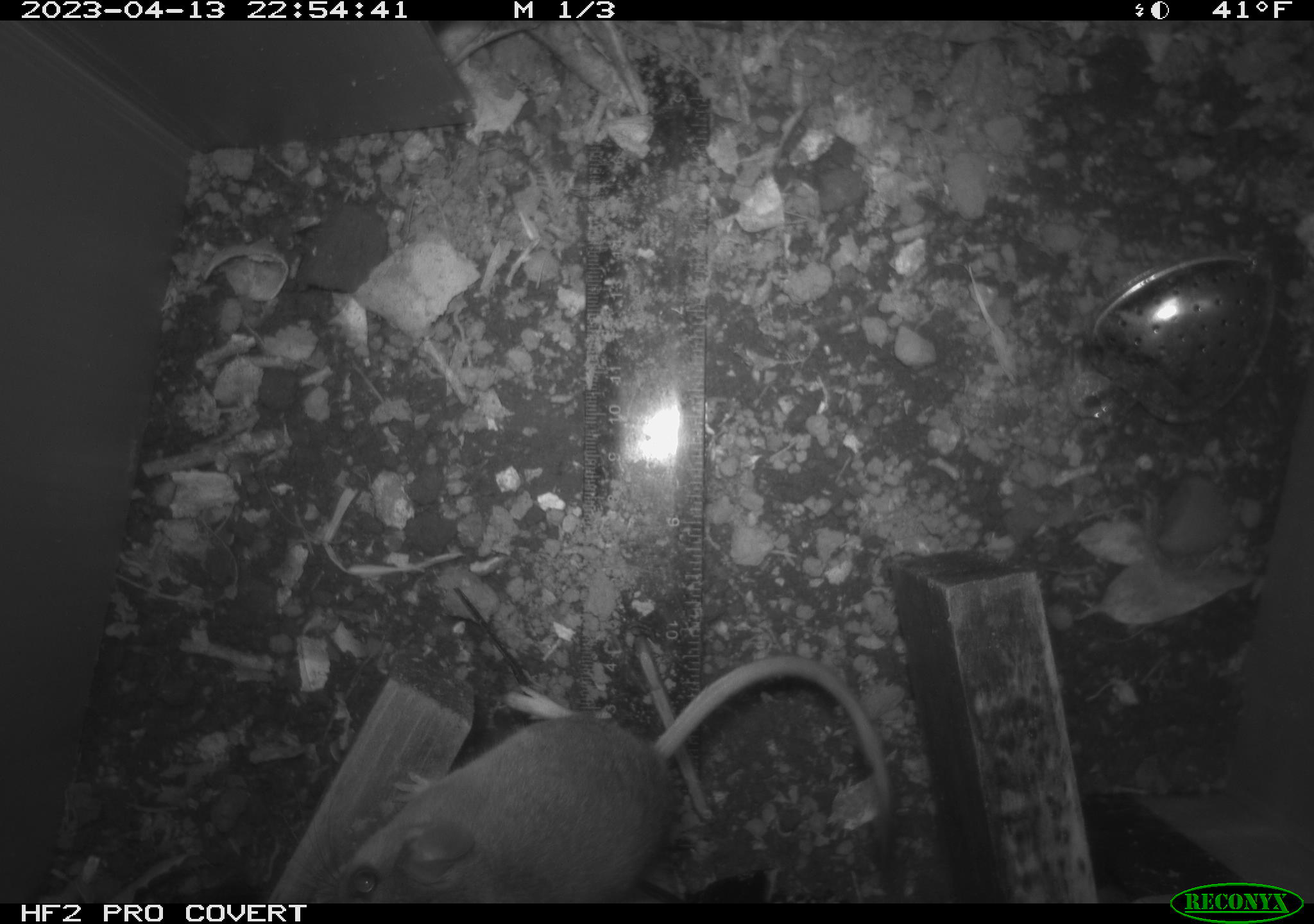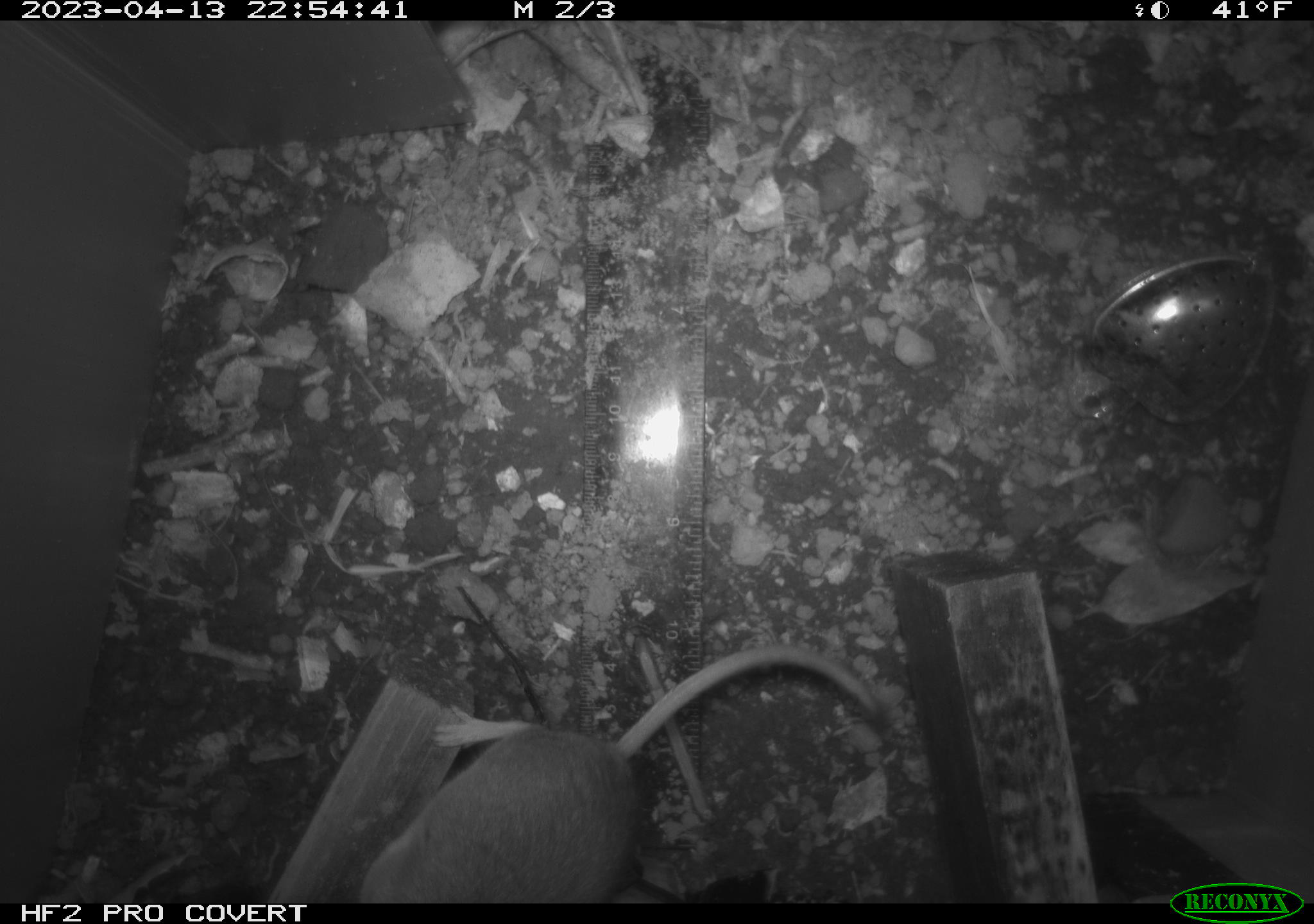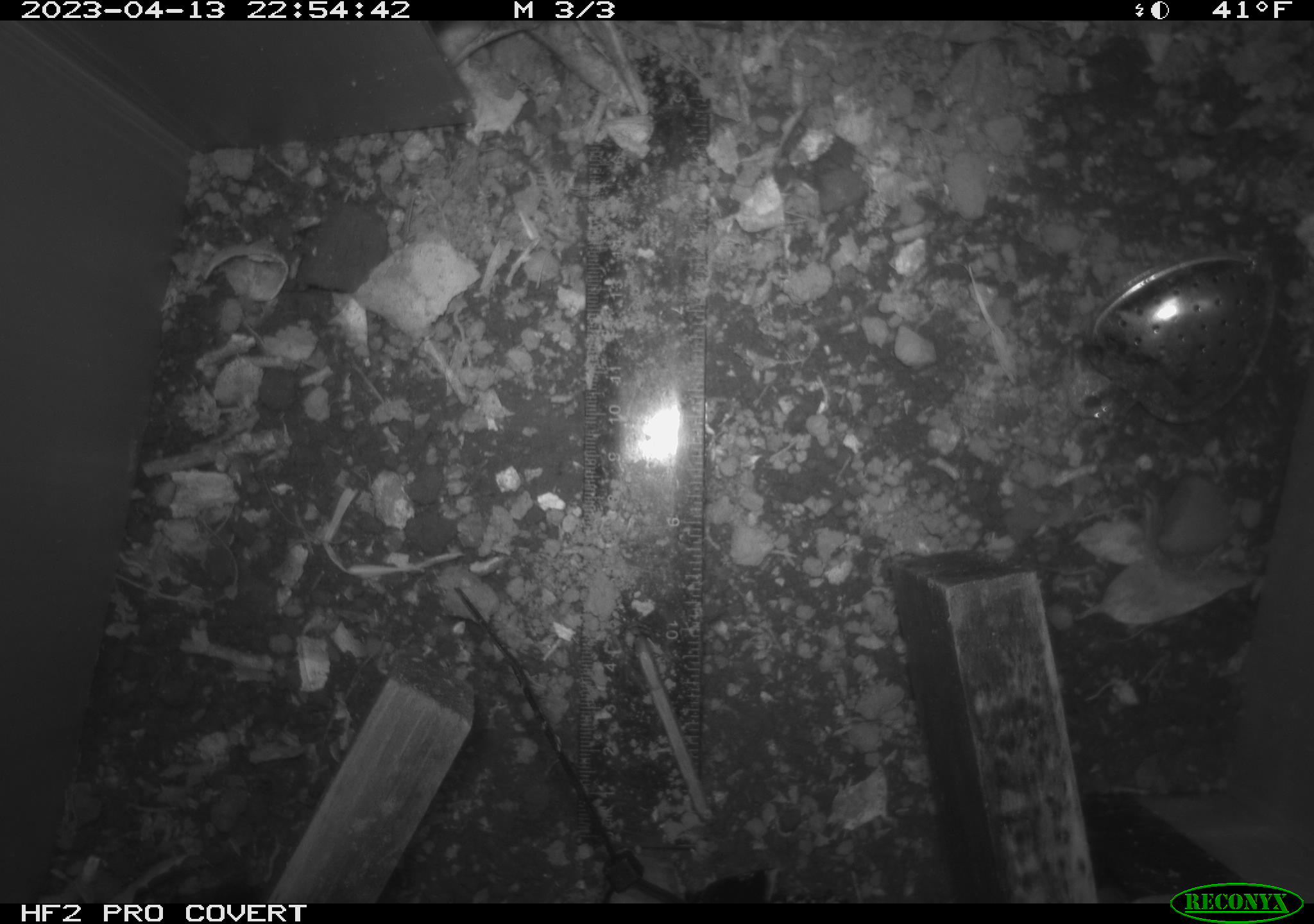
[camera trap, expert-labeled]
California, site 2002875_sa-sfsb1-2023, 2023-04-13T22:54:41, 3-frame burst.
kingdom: Animalia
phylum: Chordata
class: Mammalia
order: Rodentia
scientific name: Rodentia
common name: mouse species